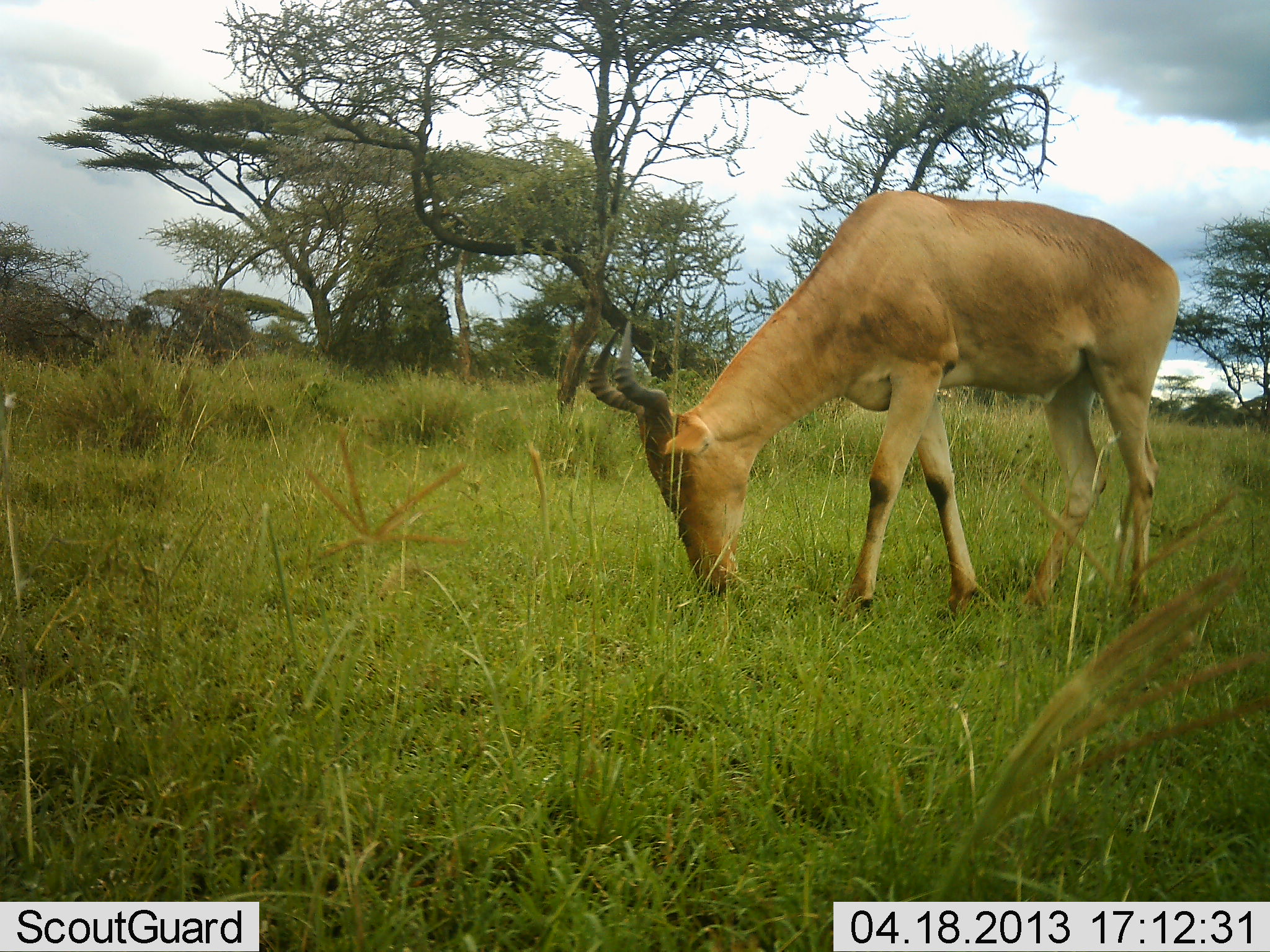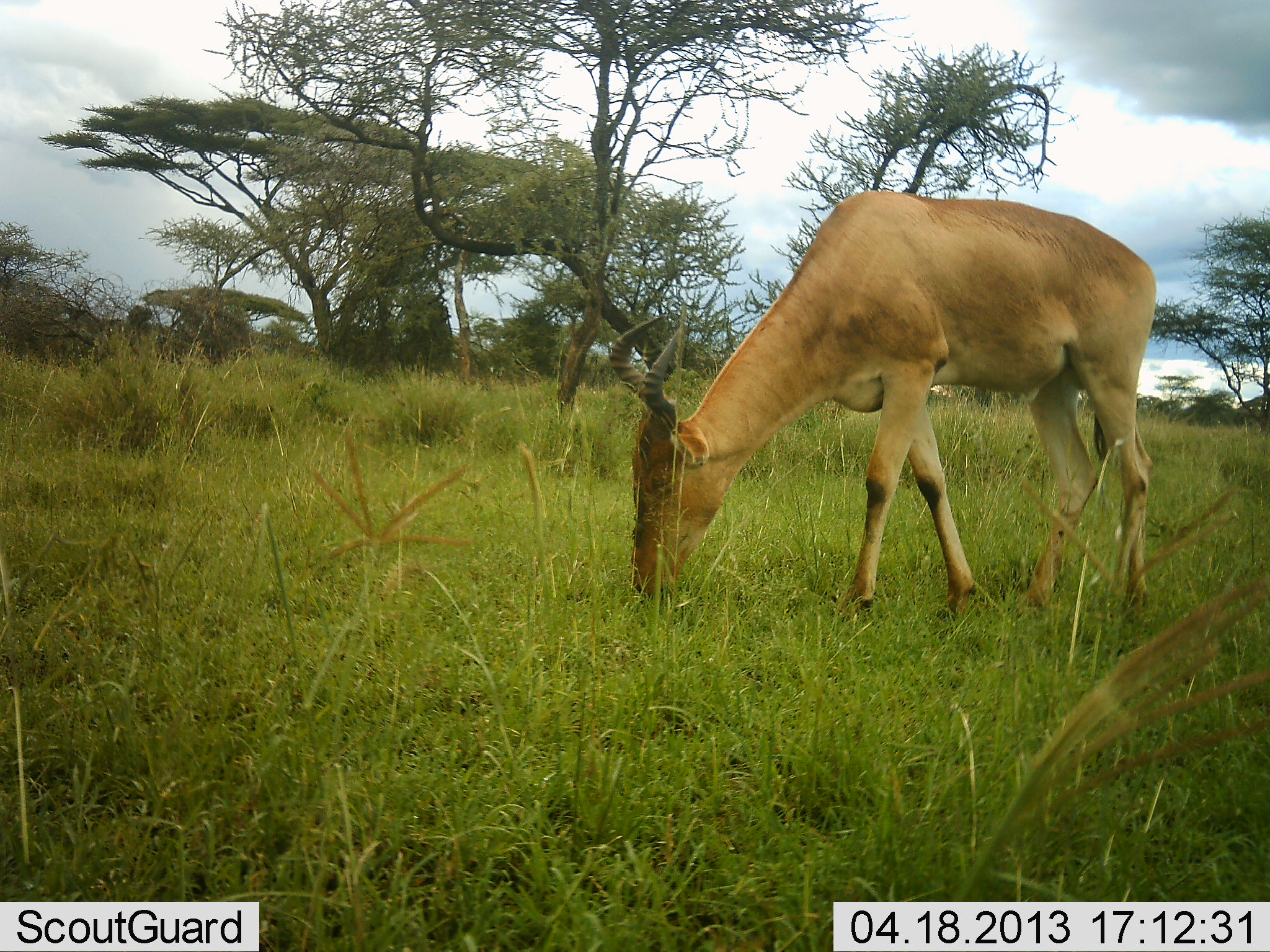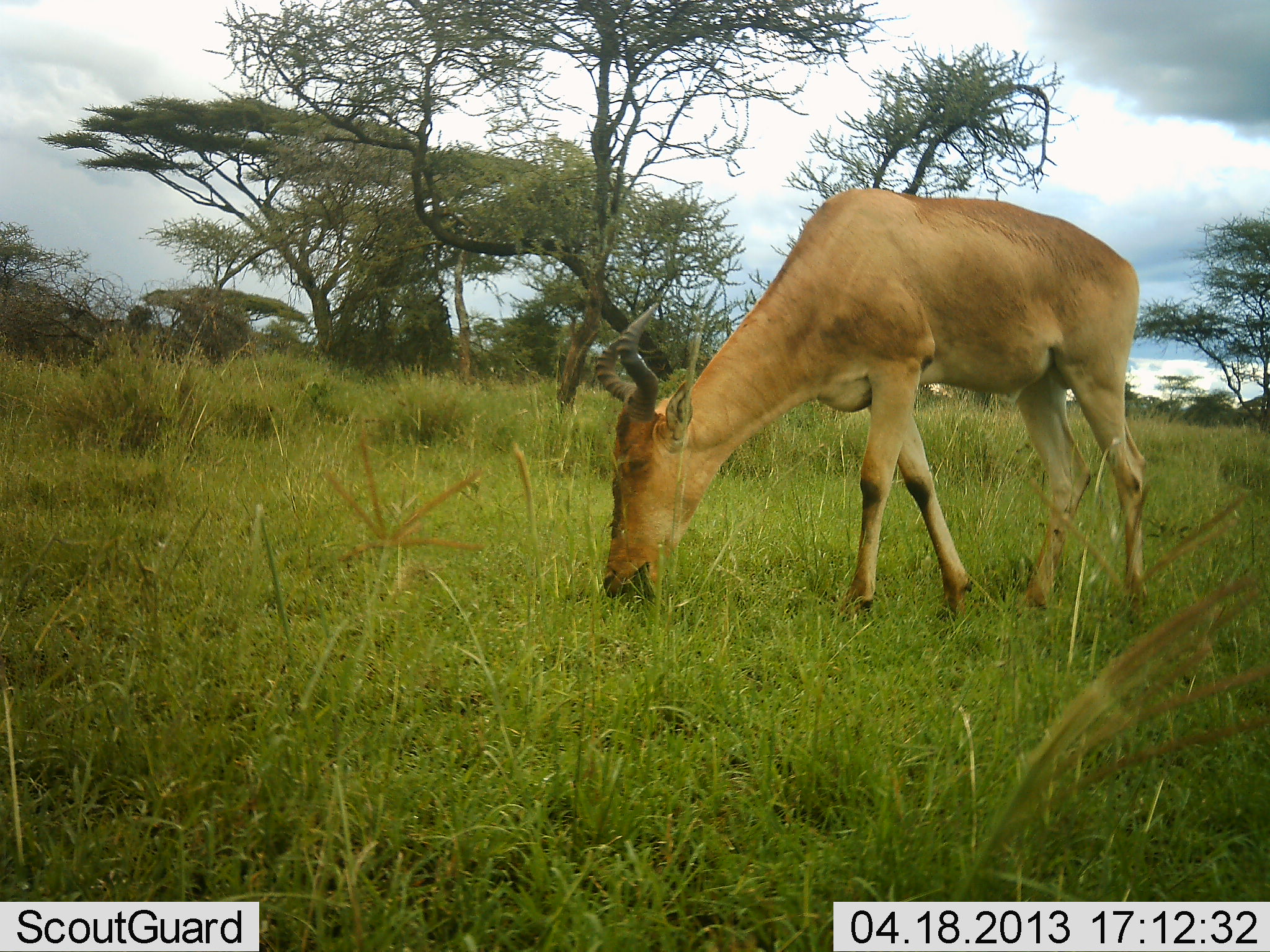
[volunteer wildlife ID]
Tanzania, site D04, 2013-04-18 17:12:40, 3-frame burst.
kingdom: Animalia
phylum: Chordata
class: Mammalia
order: Artiodactyla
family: Bovidae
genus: Alcelaphus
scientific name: Alcelaphus buselaphus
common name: hartebeest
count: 1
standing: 10%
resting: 0%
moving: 0%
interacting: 0%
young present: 0%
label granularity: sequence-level